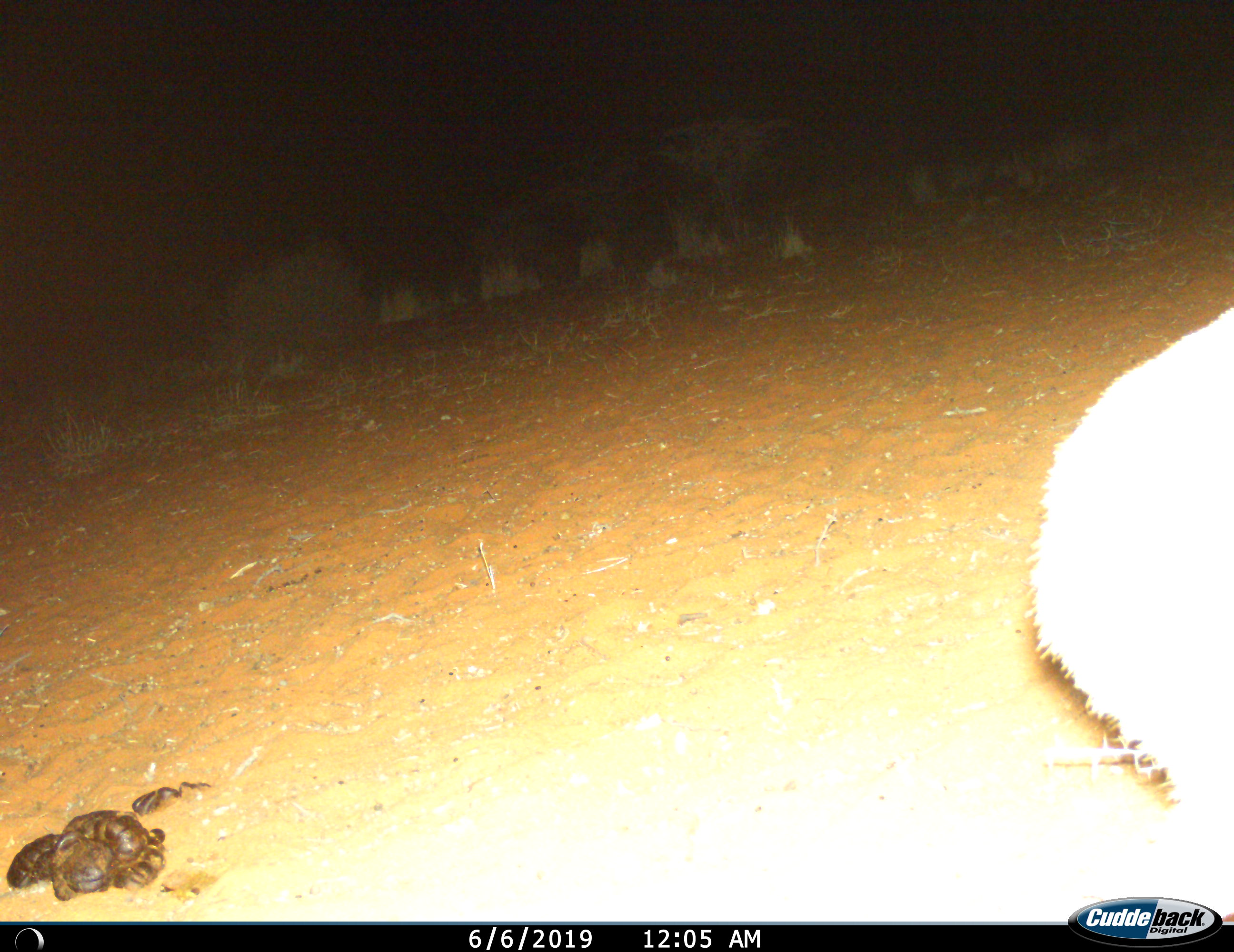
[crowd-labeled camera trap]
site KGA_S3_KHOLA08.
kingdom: Animalia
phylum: Chordata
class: Mammalia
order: Artiodactyla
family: Bovidae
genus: Raphicerus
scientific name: Raphicerus campestris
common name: steenbok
Steenbok (Raphicerus campestris), count 1. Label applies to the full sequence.